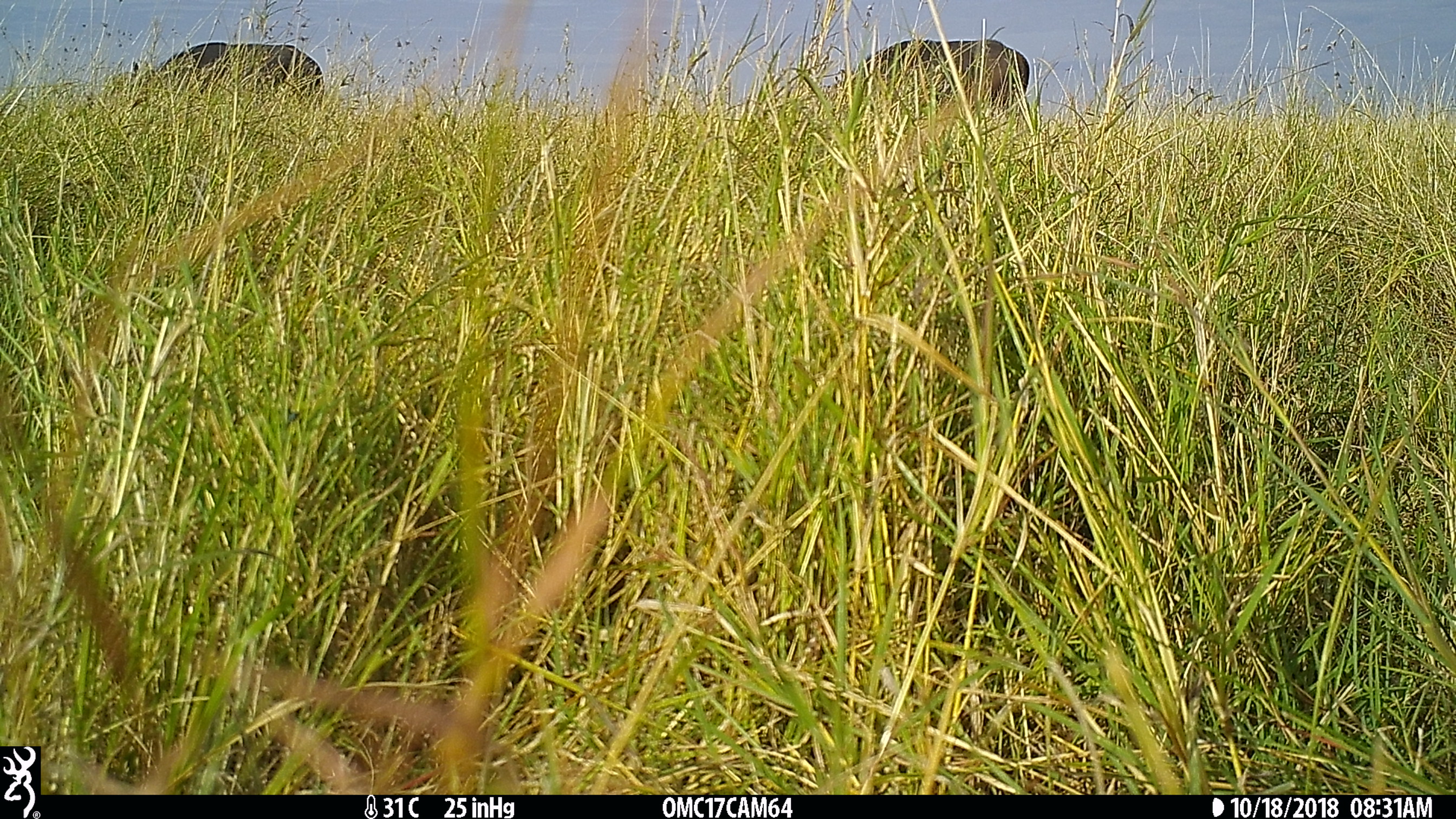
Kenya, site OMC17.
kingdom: Animalia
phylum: Chordata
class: Mammalia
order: Artiodactyla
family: Bovidae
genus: Syncerus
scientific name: Syncerus caffer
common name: buffalo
Buffalo (Syncerus caffer).